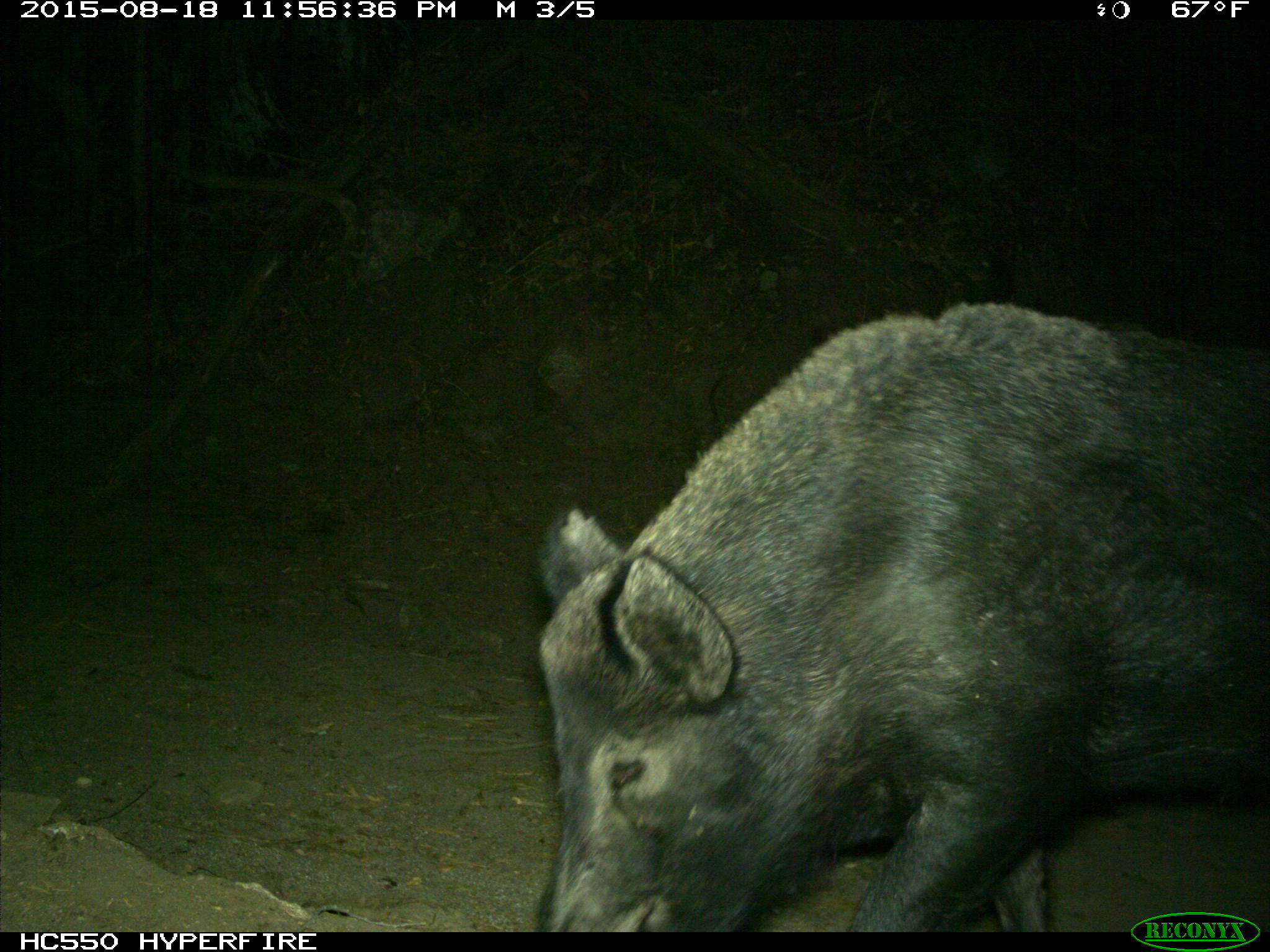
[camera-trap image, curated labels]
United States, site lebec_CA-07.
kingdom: Animalia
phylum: Chordata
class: Mammalia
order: Artiodactyla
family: Suidae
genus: Sus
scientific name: Sus scrofa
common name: wild boar